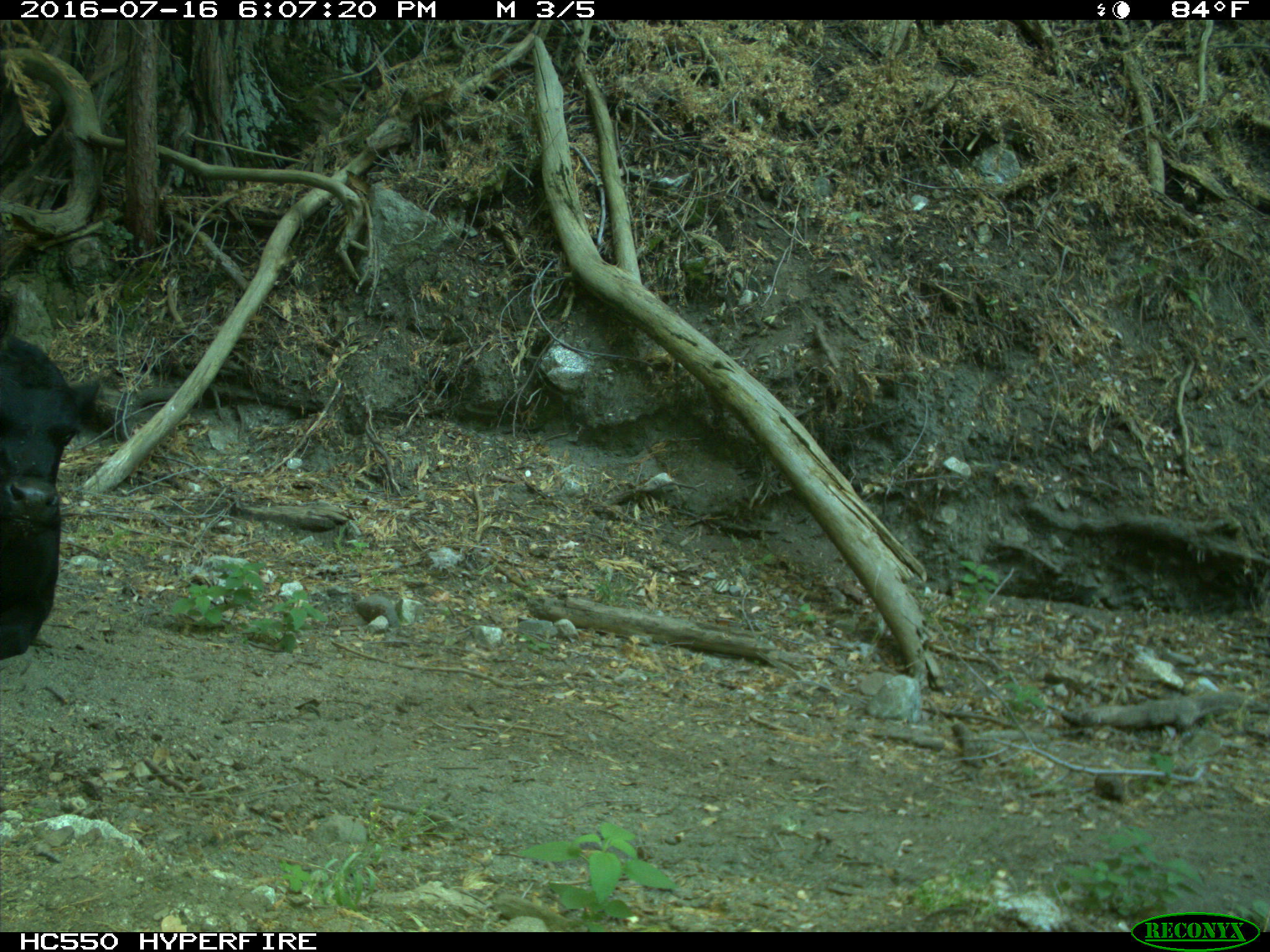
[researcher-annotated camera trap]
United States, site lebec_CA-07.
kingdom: Animalia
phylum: Chordata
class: Mammalia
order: Artiodactyla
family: Bovidae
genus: Bos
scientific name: Bos taurus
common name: domestic cow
Bos taurus (domestic cow).